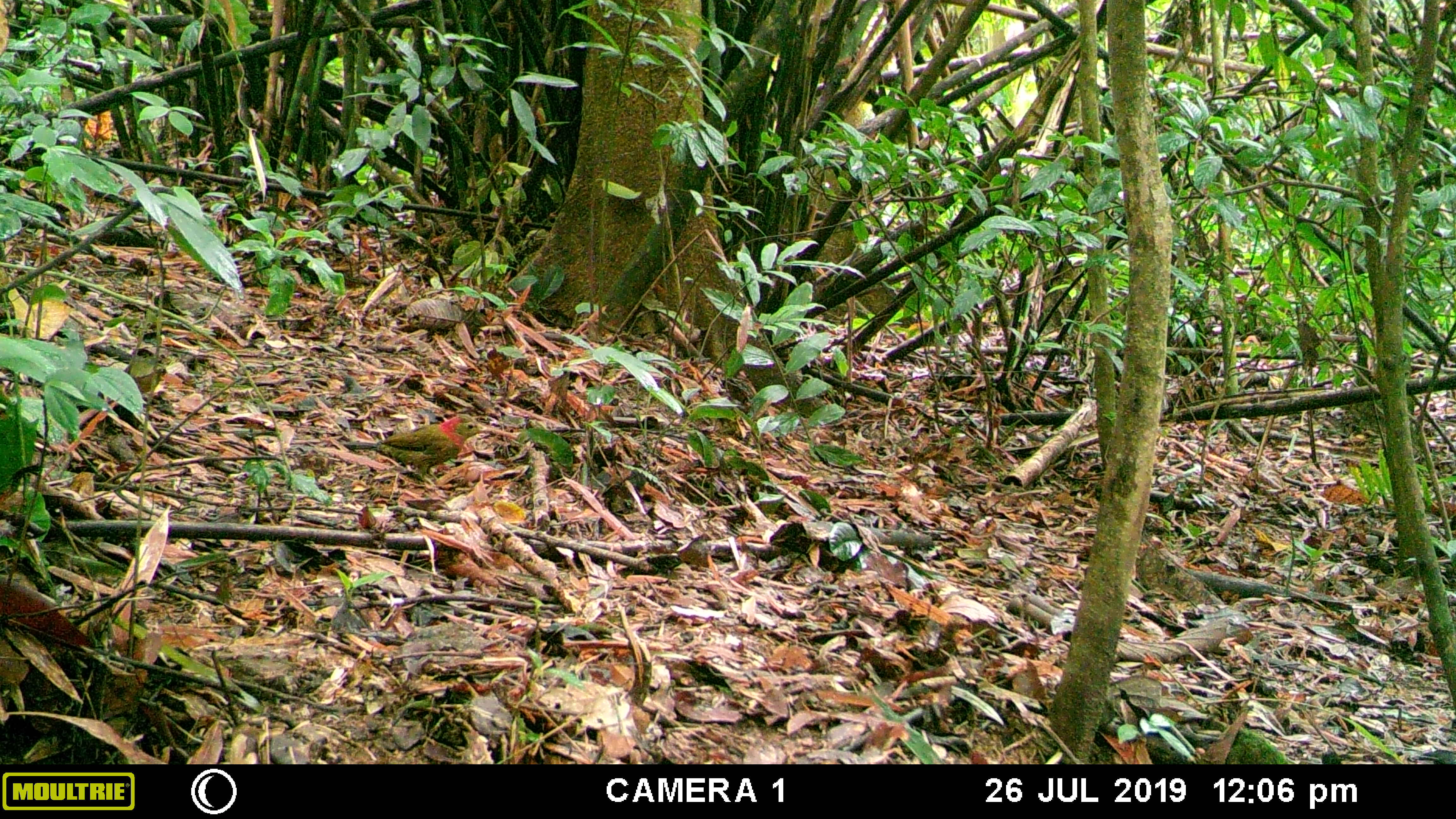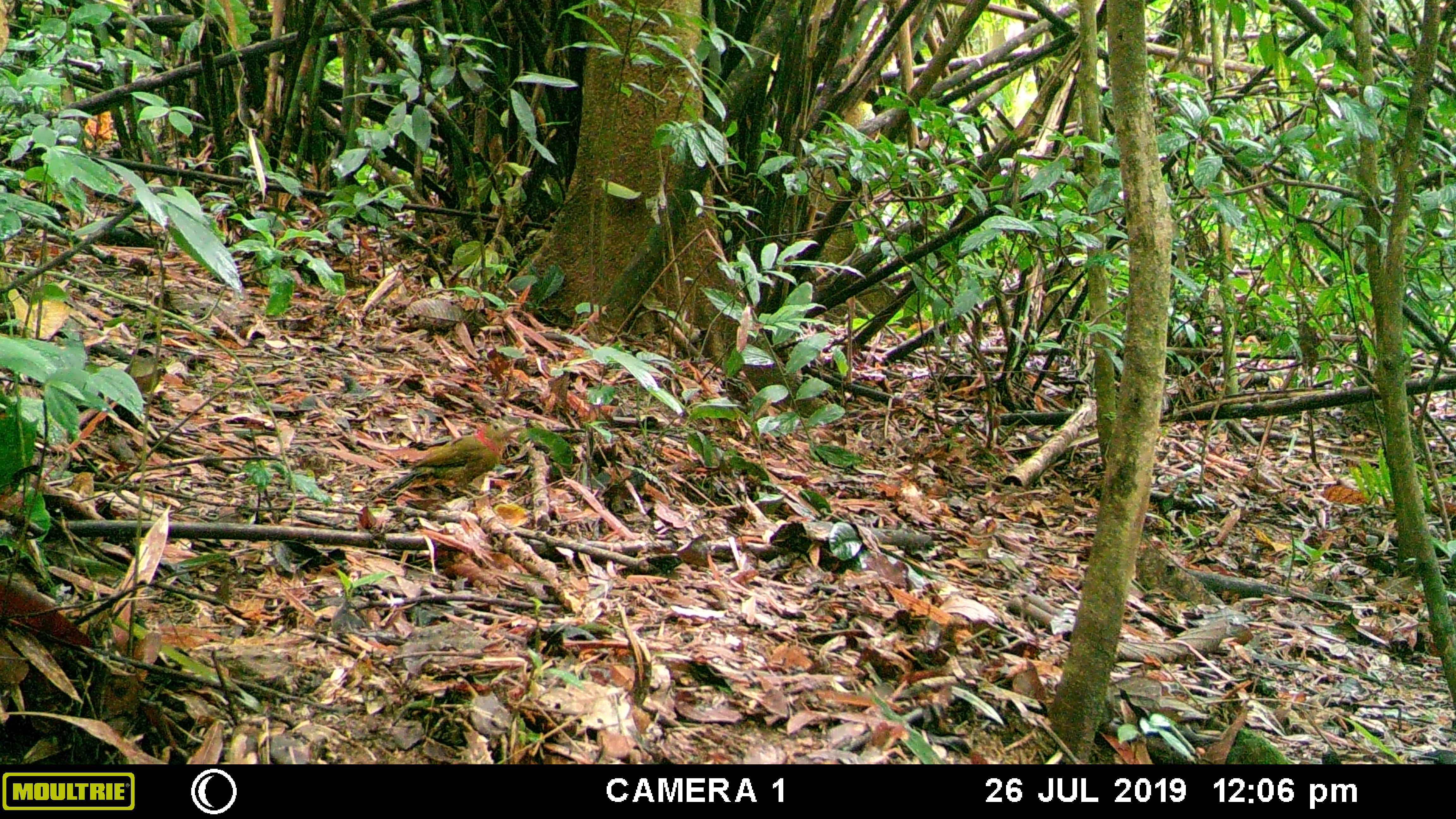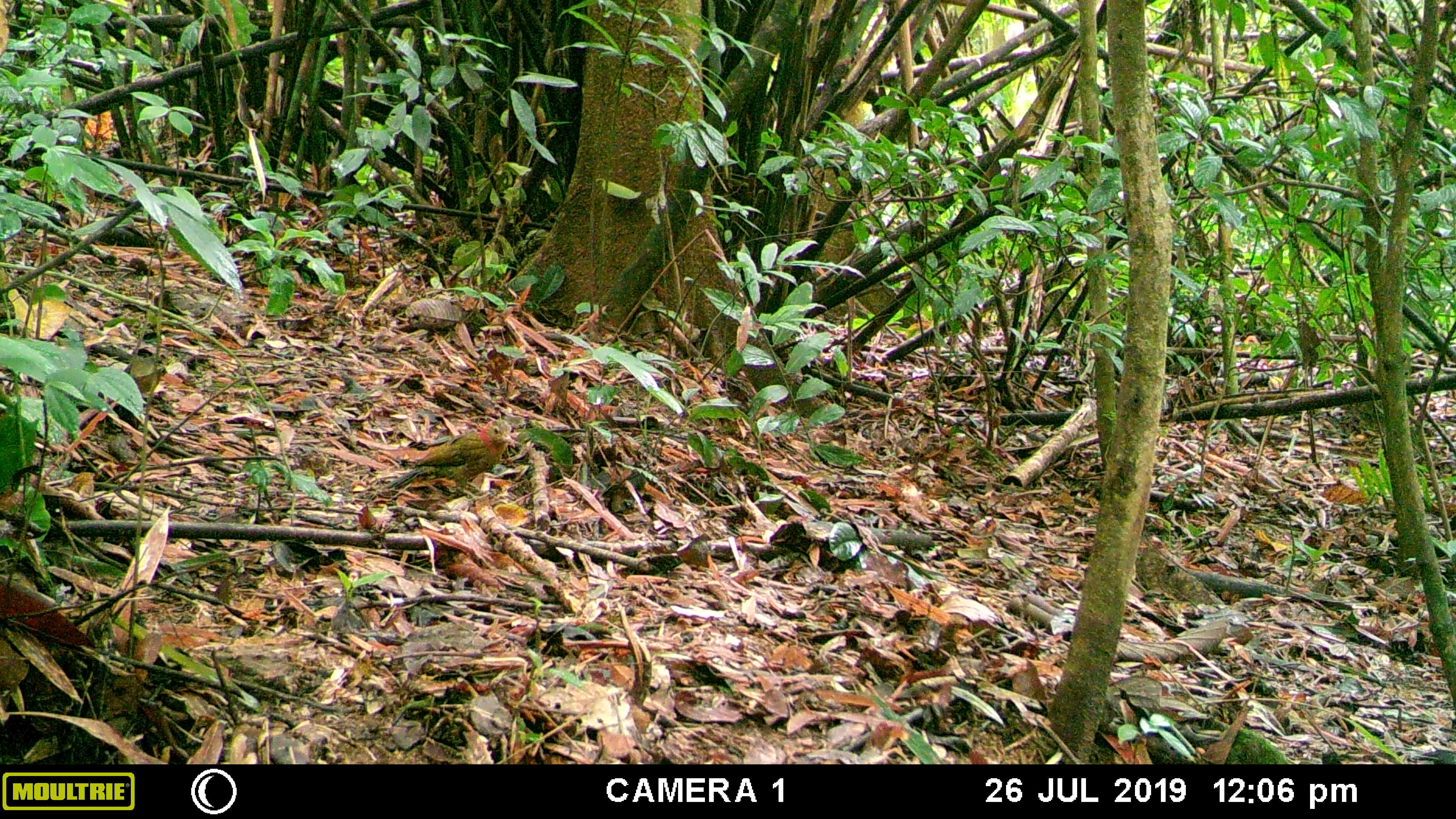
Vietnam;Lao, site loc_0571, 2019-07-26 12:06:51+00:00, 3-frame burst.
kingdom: Animalia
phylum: Chordata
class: Aves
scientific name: Aves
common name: bird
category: unidentified bird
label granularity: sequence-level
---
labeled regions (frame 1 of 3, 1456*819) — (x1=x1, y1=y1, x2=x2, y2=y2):
unidentified bird: (x1=343, y1=414, x2=494, y2=480)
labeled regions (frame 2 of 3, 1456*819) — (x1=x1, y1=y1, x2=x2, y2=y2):
unidentified bird: (x1=369, y1=420, x2=525, y2=499)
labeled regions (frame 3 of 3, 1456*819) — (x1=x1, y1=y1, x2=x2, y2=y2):
unidentified bird: (x1=385, y1=419, x2=515, y2=496)